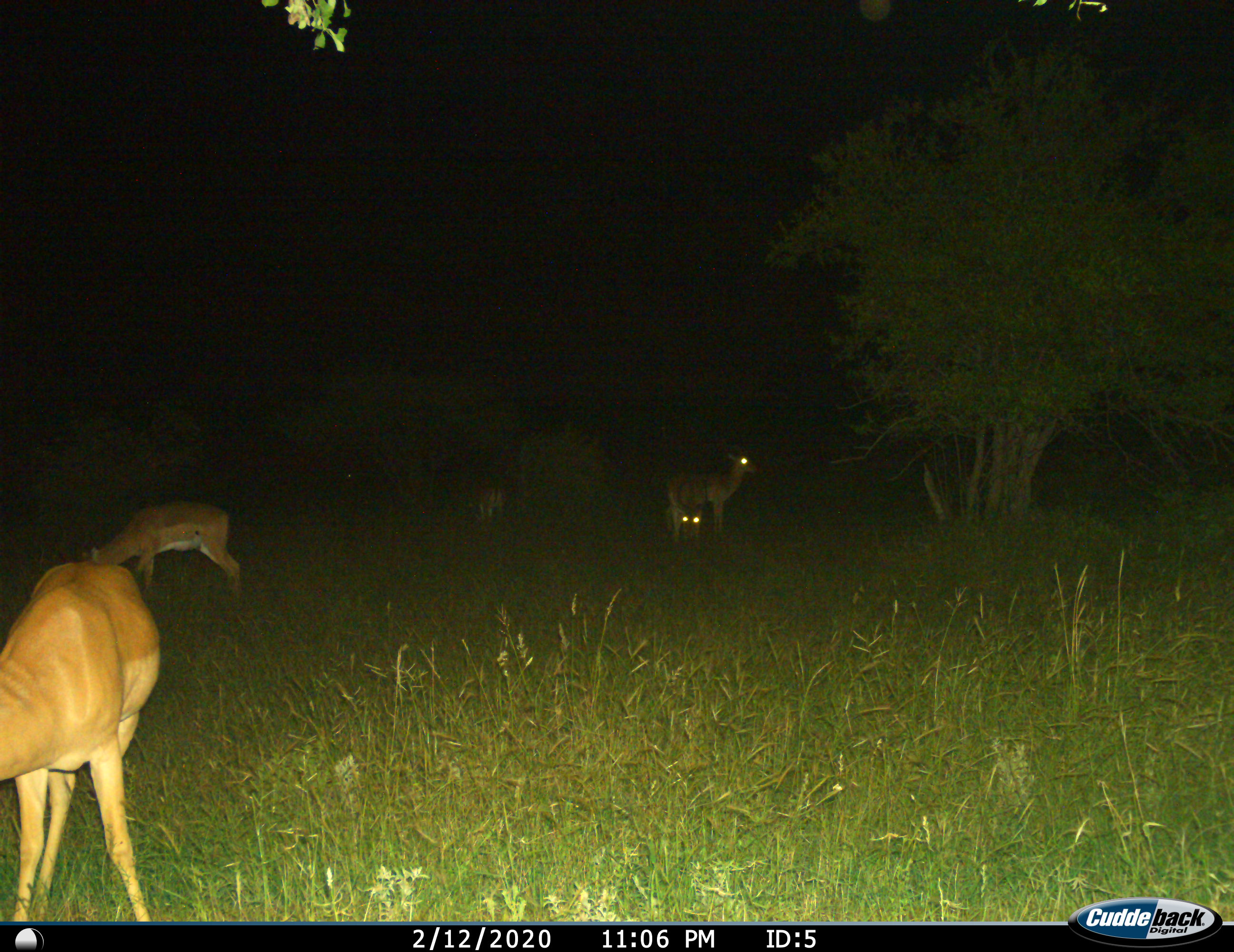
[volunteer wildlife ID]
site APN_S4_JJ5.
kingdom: Animalia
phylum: Chordata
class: Mammalia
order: Artiodactyla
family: Bovidae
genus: Aepyceros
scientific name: Aepyceros melampus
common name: impala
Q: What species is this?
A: Impala (Aepyceros melampus).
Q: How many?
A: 5.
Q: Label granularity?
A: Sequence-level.